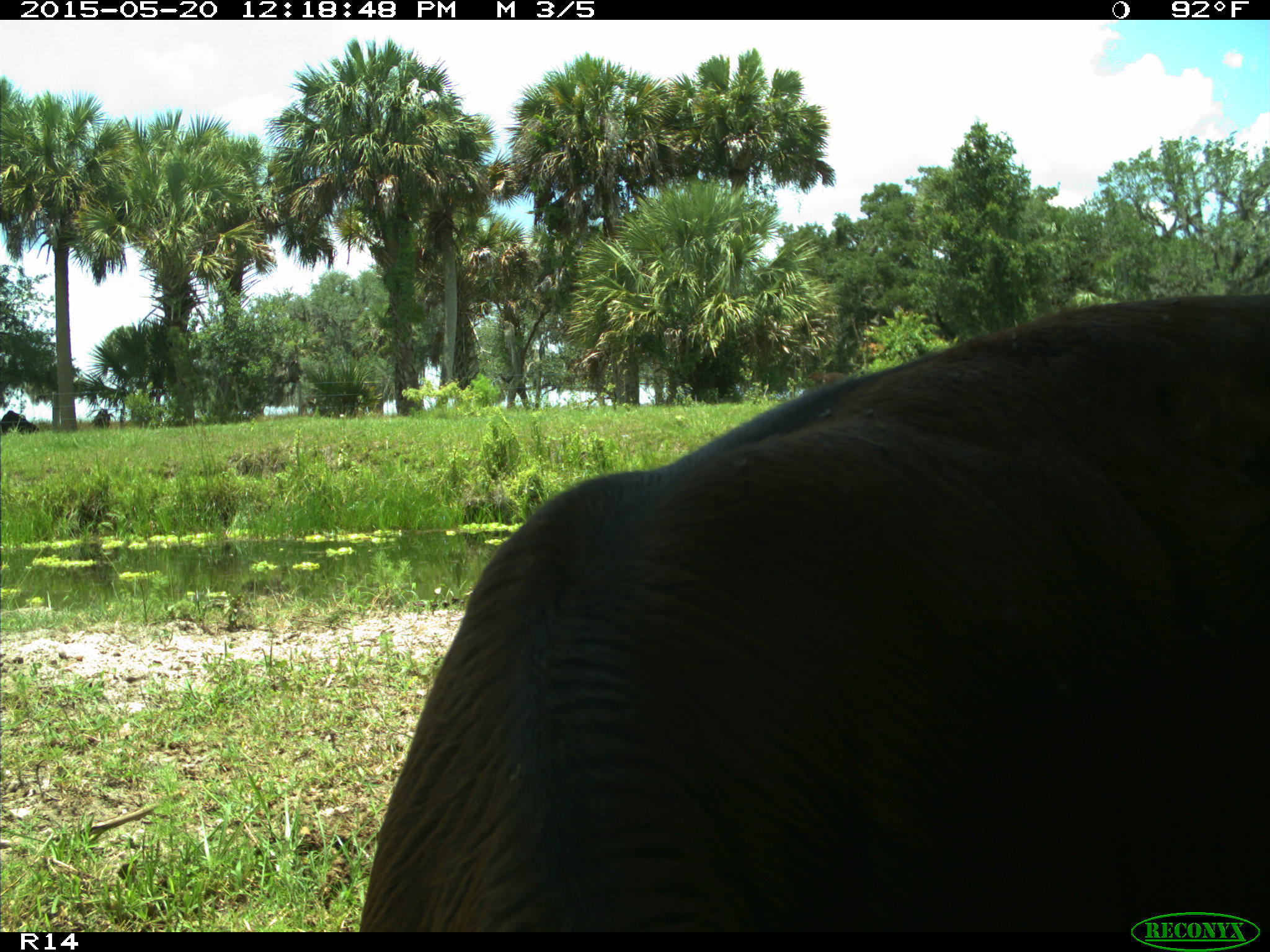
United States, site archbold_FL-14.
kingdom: Animalia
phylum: Chordata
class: Mammalia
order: Artiodactyla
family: Bovidae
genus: Bos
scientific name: Bos taurus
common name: domestic cow